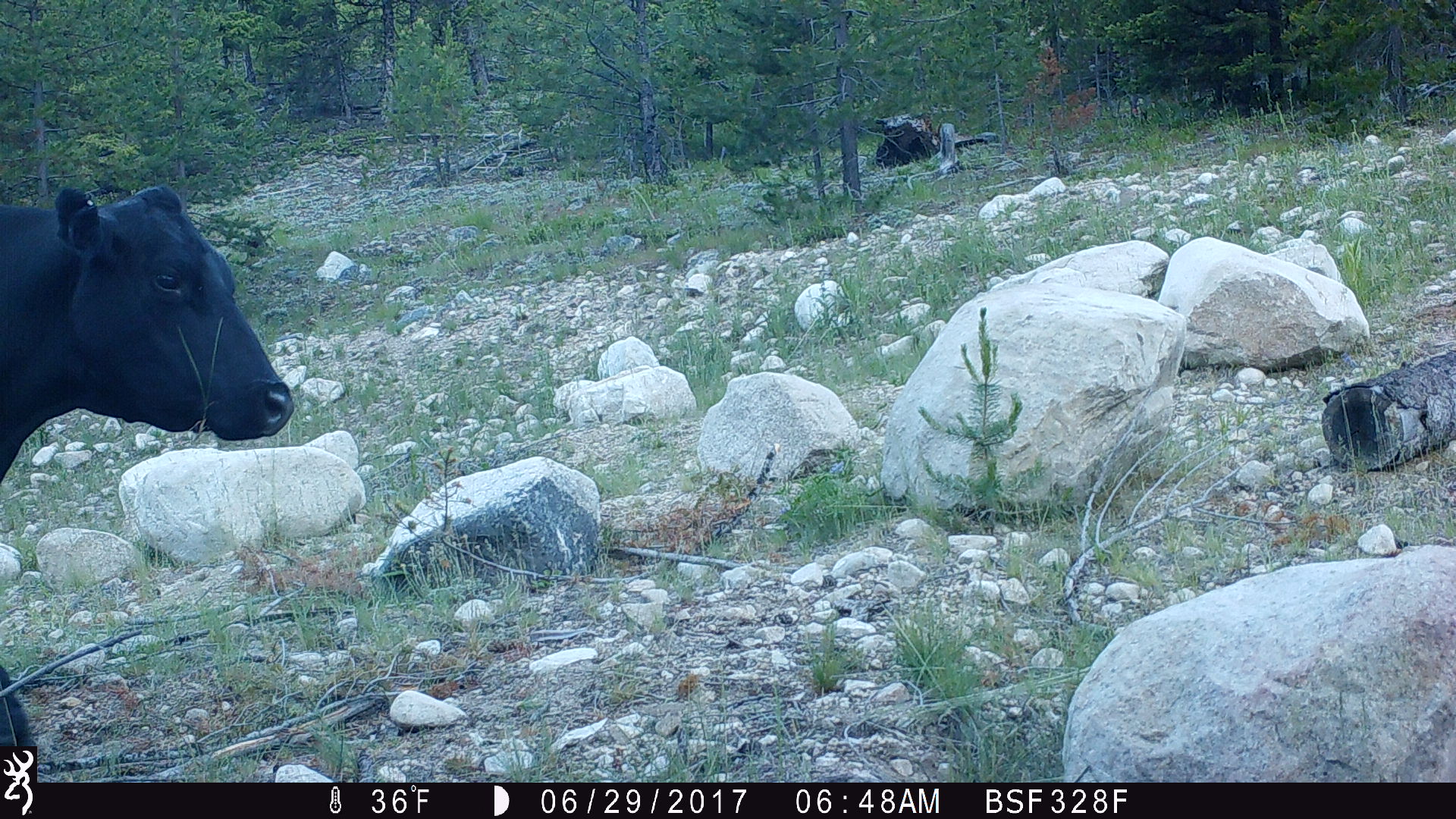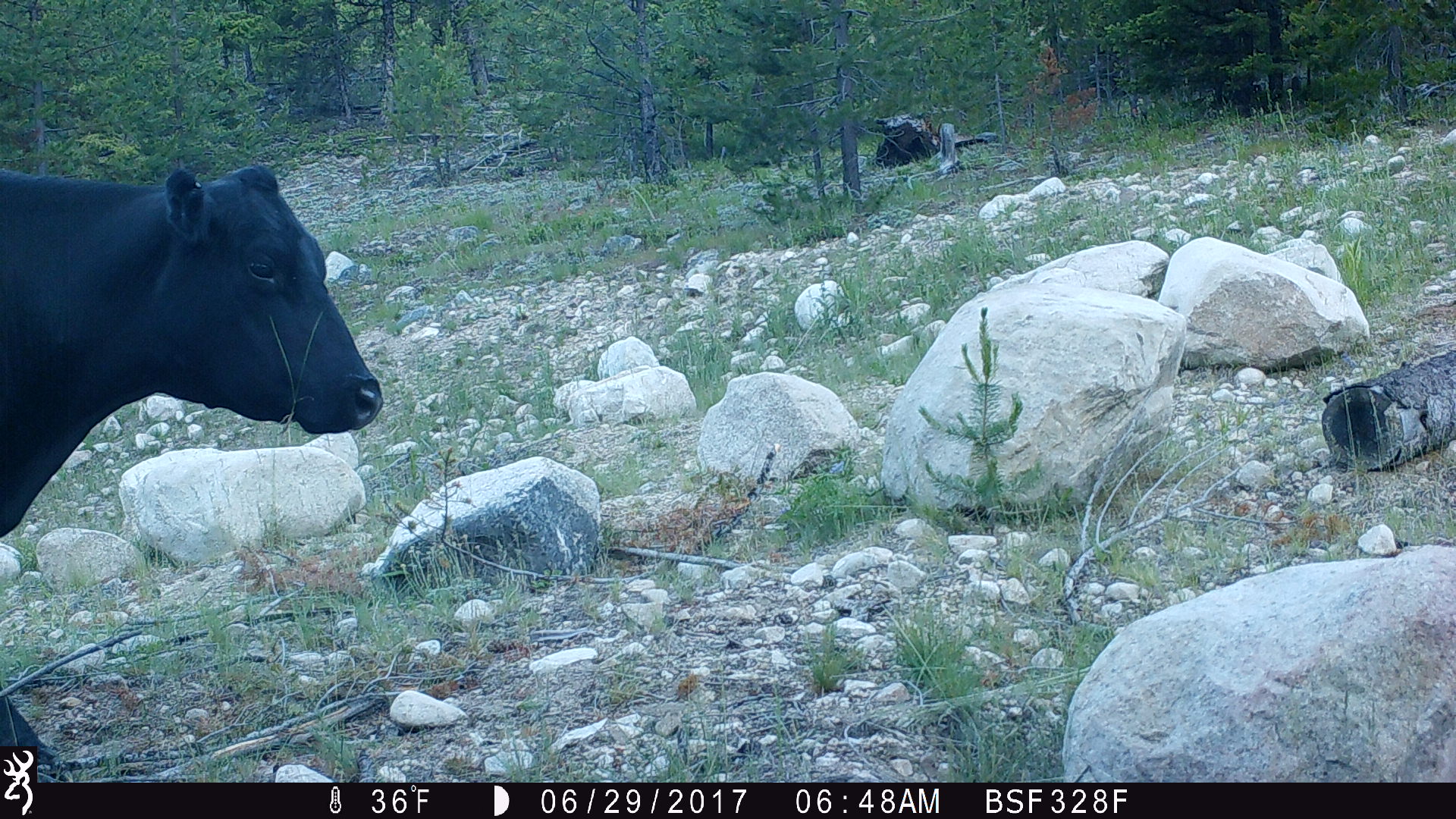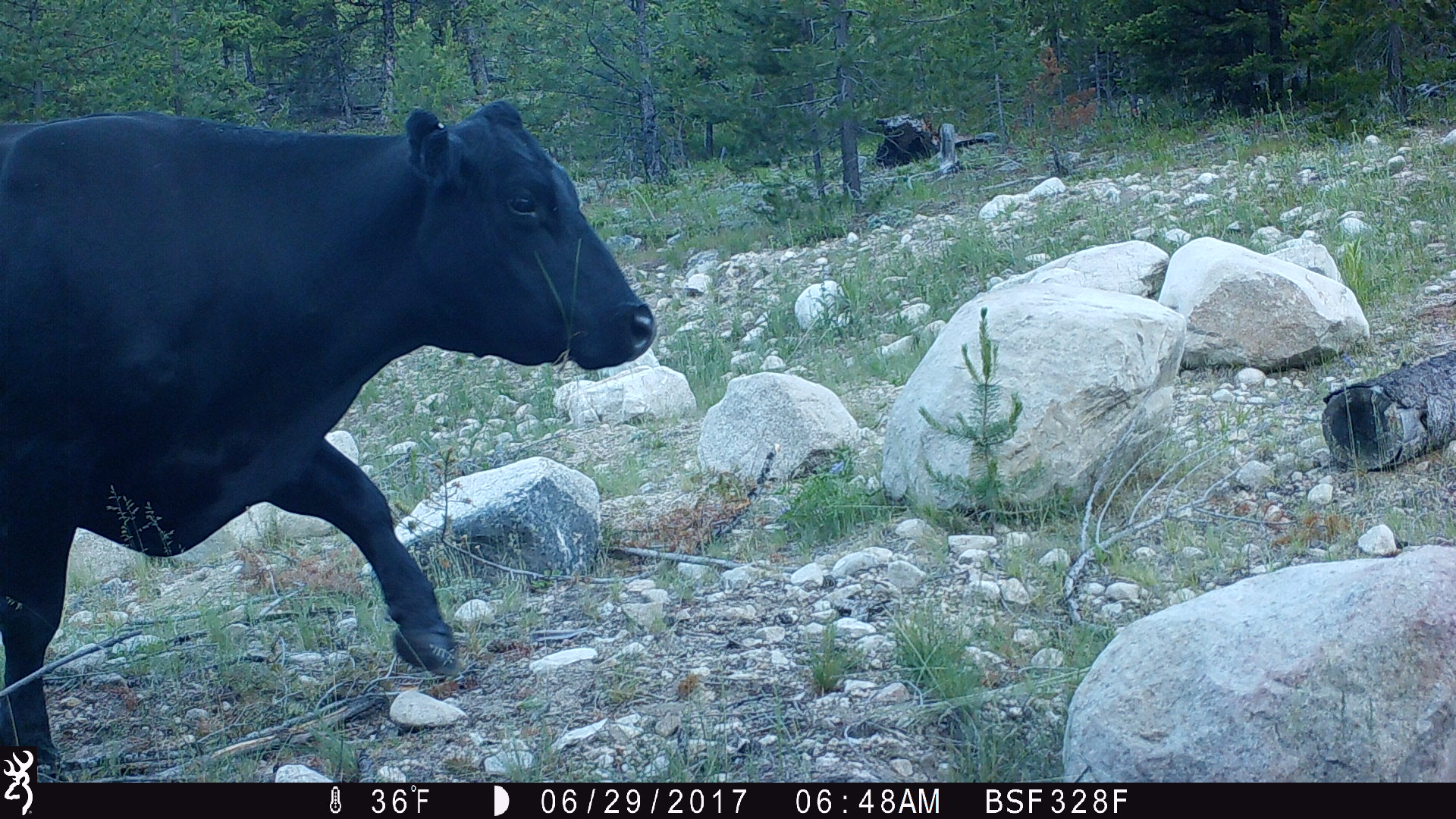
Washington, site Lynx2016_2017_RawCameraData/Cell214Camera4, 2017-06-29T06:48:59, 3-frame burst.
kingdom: Animalia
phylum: Chordata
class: Mammalia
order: Artiodactyla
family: Bovidae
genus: Bos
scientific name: Bos taurus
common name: domestic cattle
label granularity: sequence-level